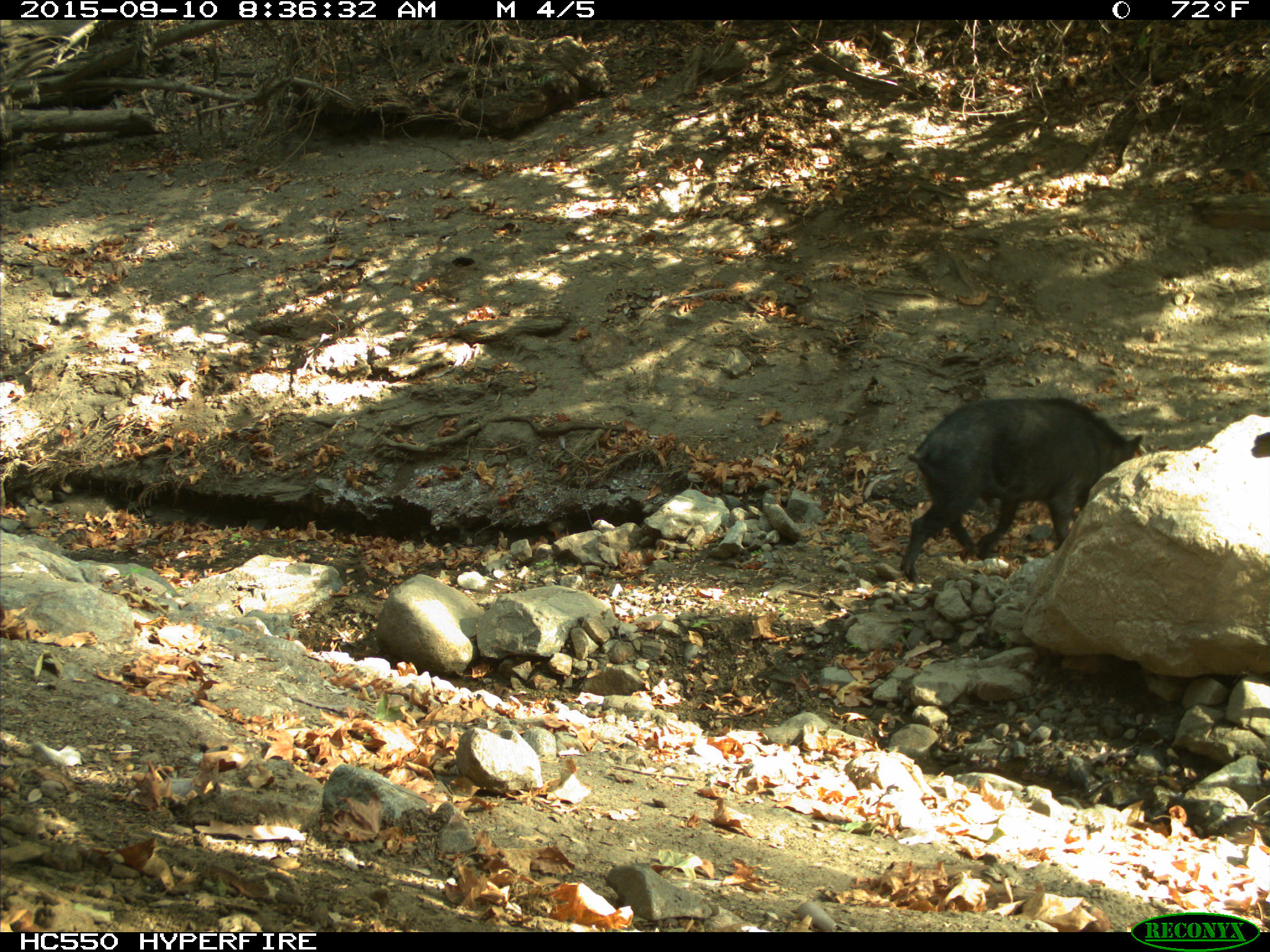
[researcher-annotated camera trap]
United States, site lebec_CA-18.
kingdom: Animalia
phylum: Chordata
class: Mammalia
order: Artiodactyla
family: Suidae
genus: Sus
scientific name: Sus scrofa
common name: wild boar